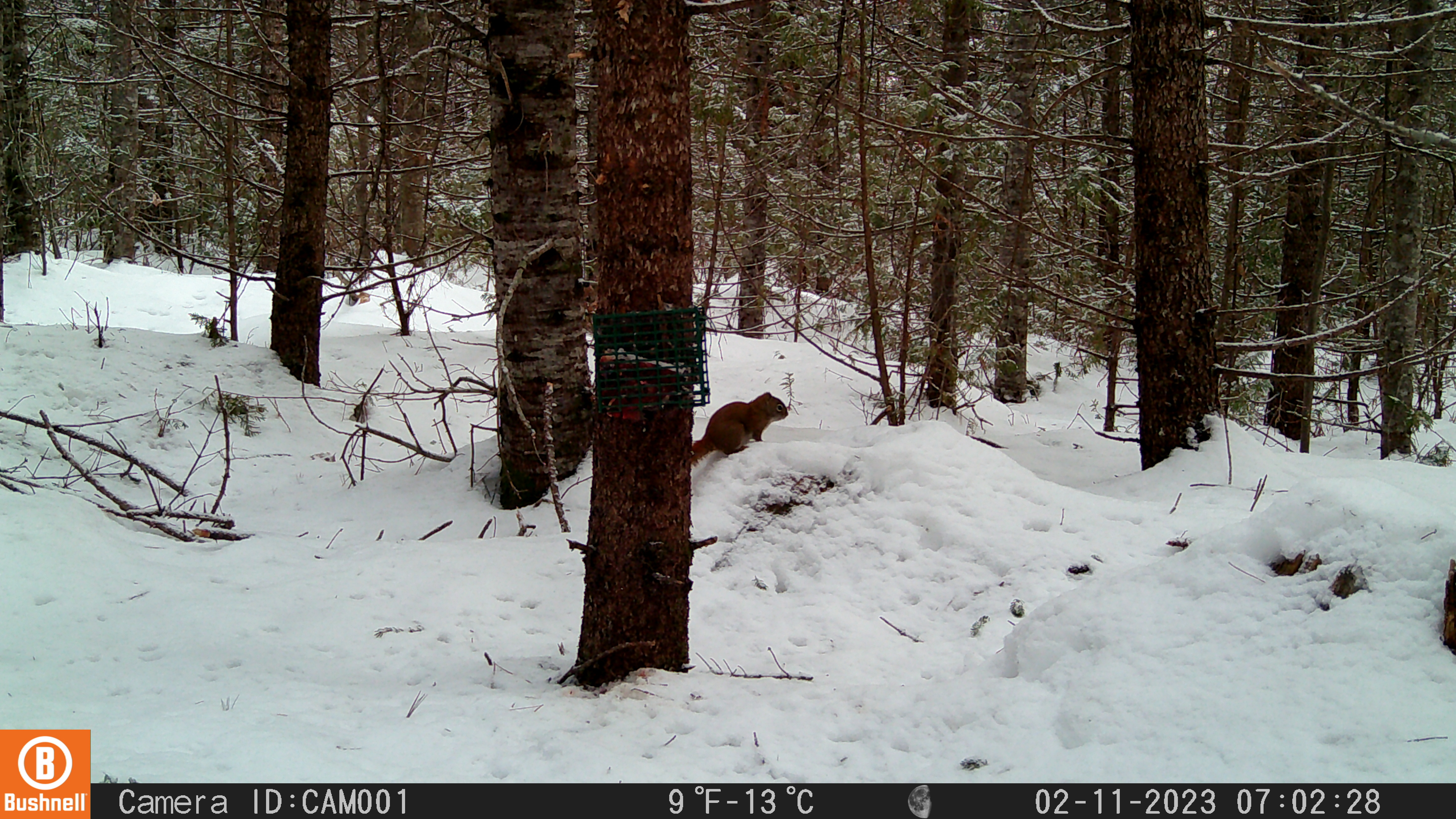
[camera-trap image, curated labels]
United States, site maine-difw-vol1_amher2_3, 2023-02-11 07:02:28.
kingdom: Animalia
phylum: Chordata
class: Mammalia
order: Rodentia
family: Sciuridae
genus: Tamiasciurus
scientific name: Tamiasciurus hudsonicus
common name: red squirrel